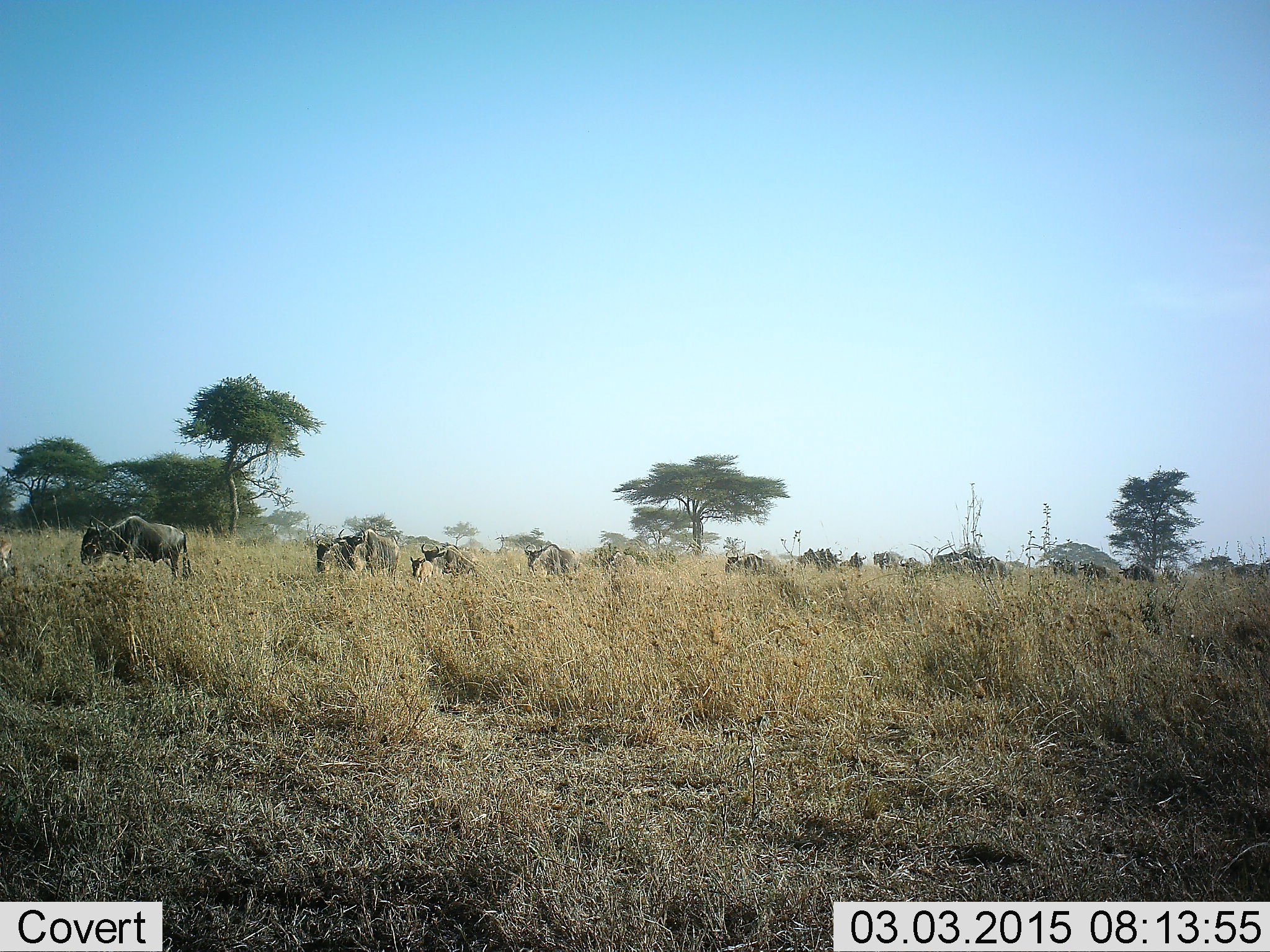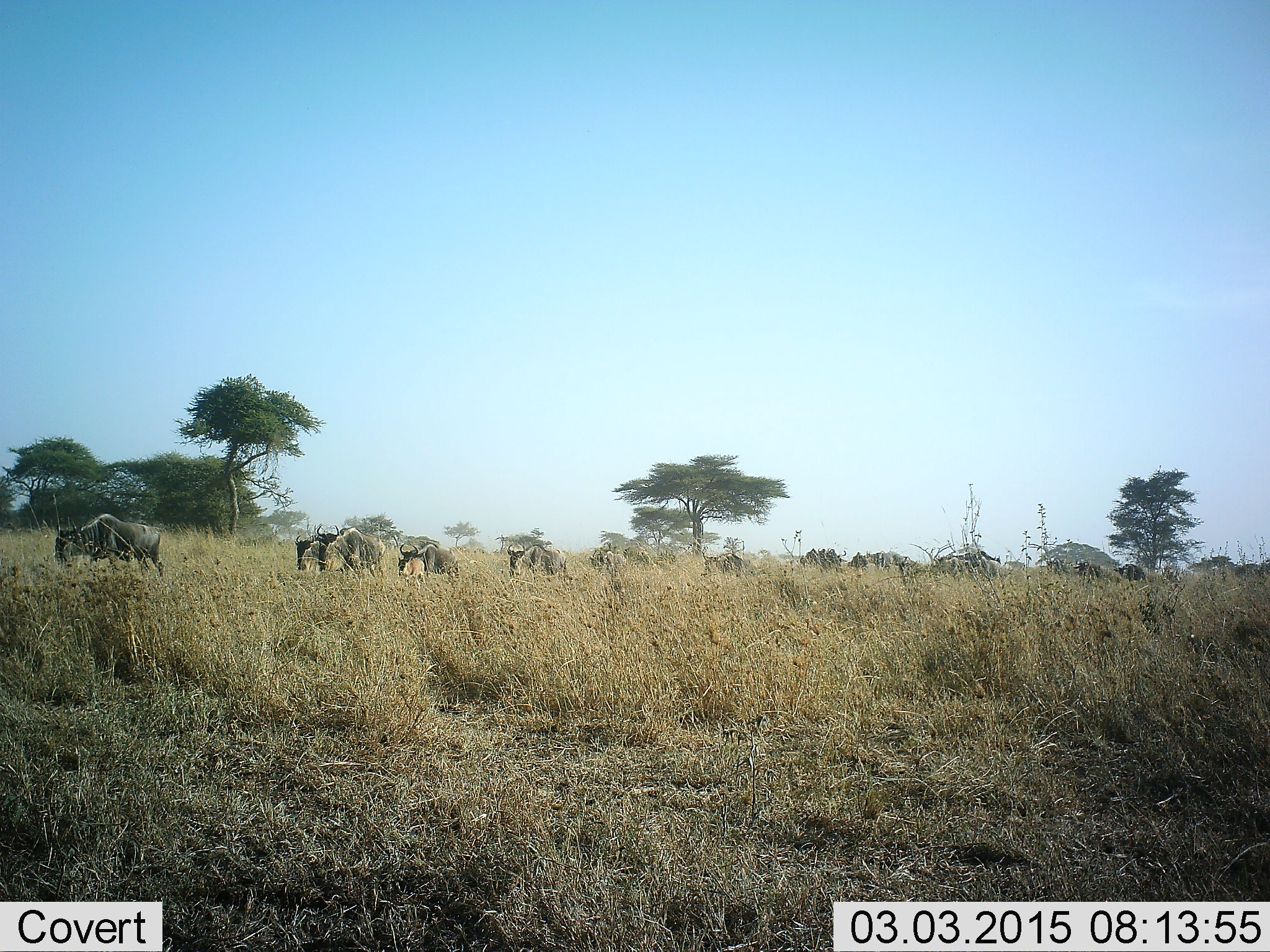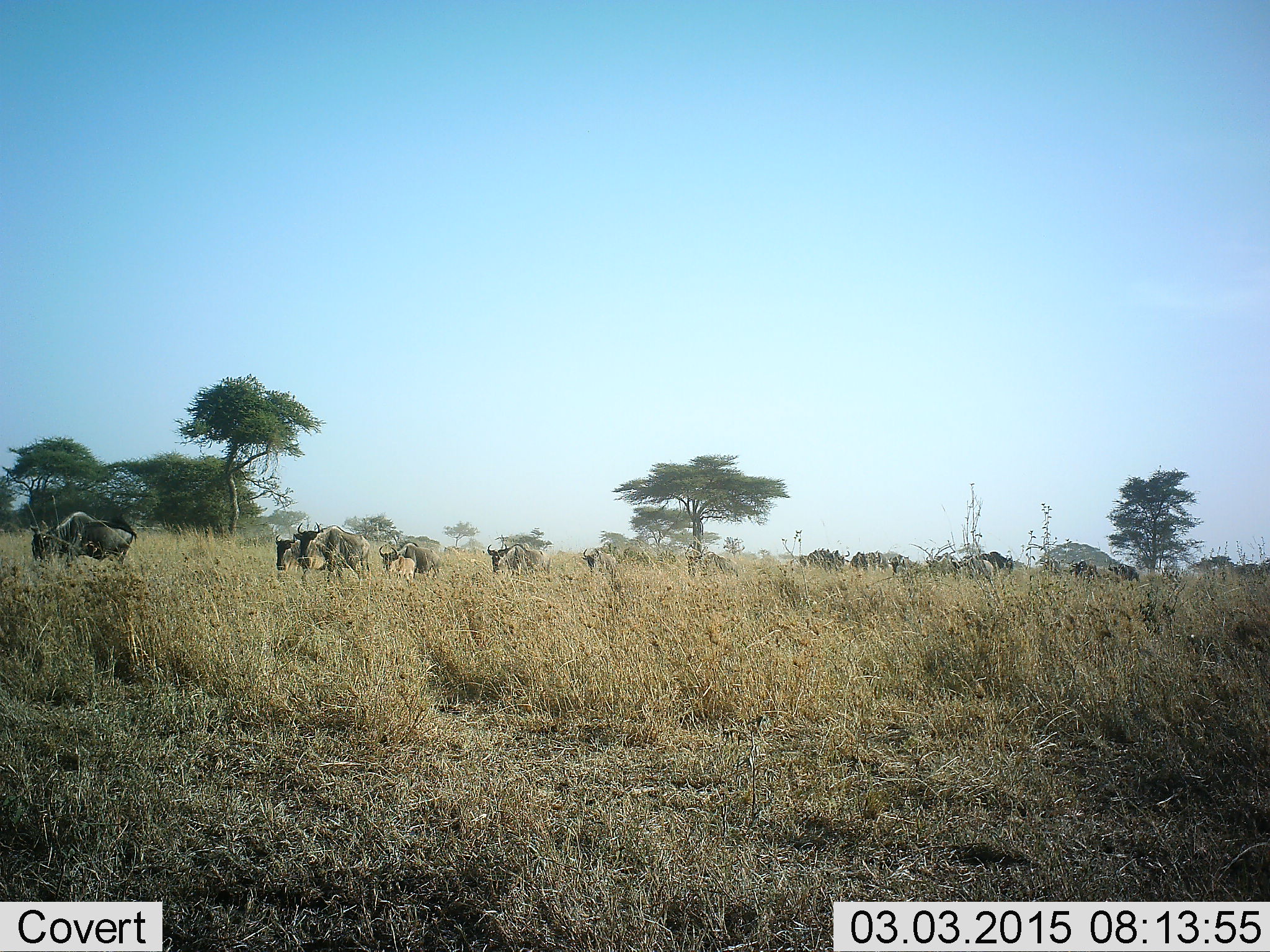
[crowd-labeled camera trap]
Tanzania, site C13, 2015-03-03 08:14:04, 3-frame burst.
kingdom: Animalia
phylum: Chordata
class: Mammalia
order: Artiodactyla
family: Bovidae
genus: Connochaetes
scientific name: Connochaetes taurinus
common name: blue wildebeest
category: wildebeest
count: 11-50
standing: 0%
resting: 0%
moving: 90%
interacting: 0%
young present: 30%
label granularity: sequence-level